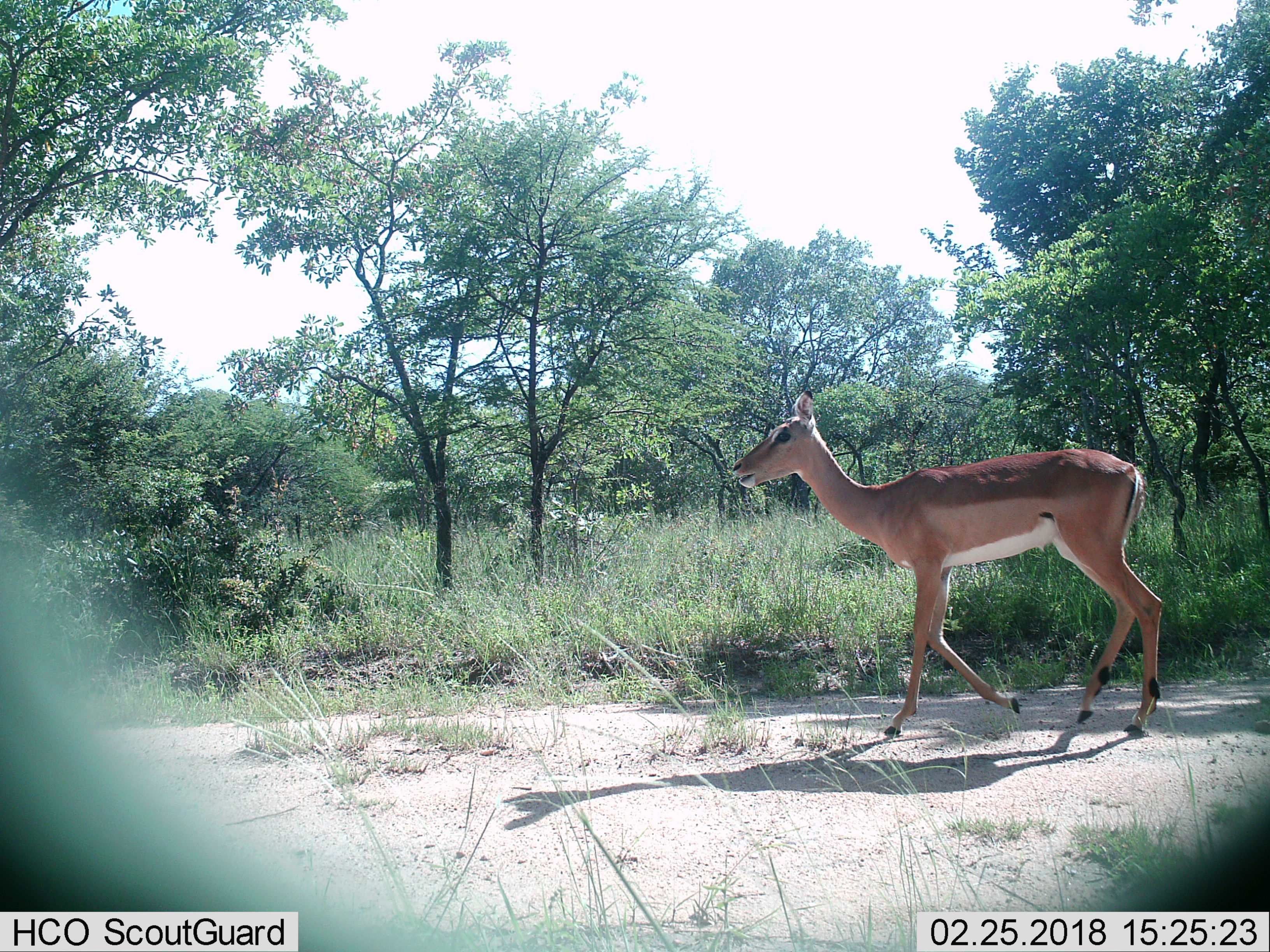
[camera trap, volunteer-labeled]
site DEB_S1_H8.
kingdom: Animalia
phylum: Chordata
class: Mammalia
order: Artiodactyla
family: Bovidae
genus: Aepyceros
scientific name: Aepyceros melampus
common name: impala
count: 1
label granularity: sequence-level